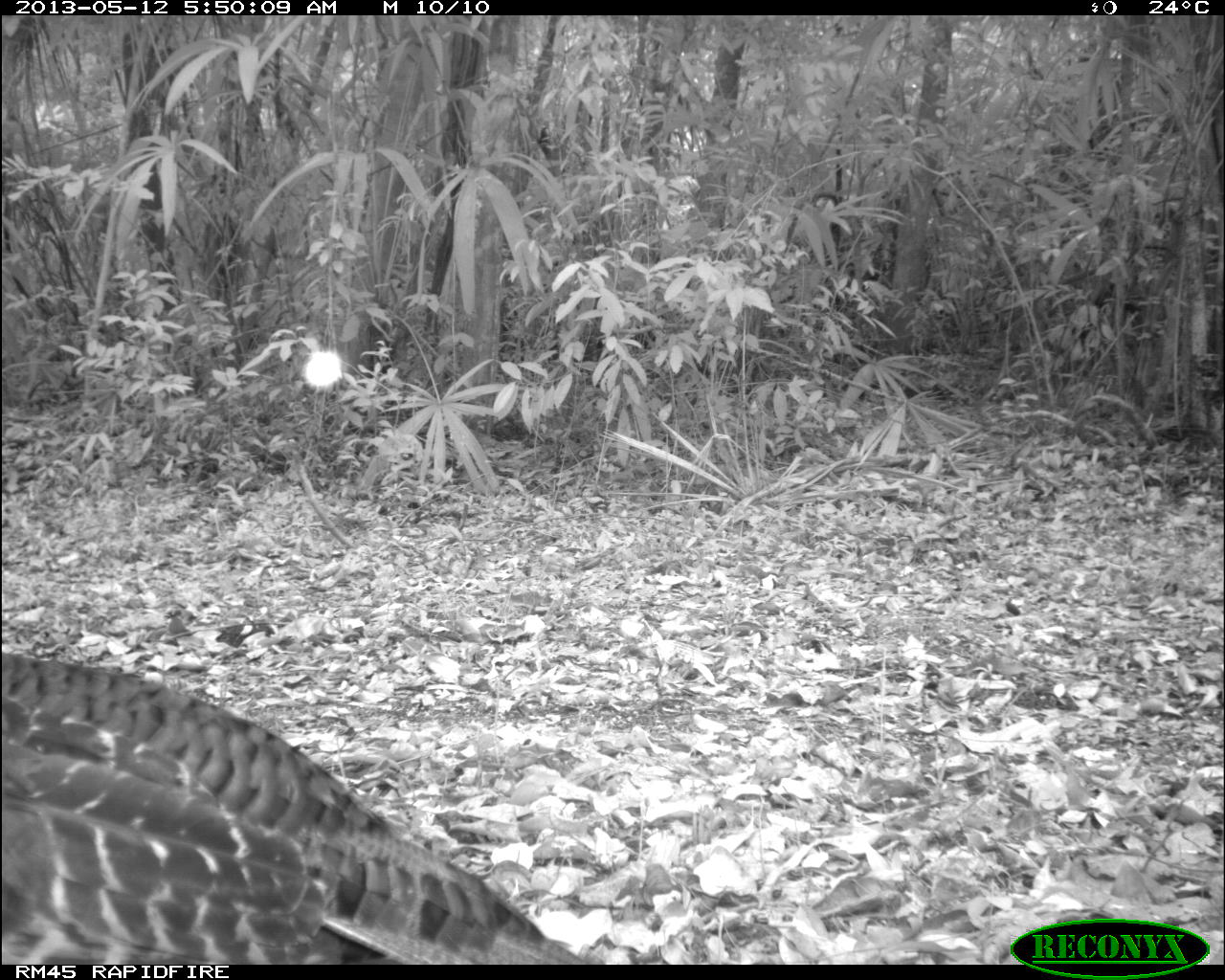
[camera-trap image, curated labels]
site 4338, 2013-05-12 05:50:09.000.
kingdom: Animalia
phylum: Chordata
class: Aves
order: Galliformes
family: Phasianidae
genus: Meleagris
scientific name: Meleagris ocellata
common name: ocellated turkey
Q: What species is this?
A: Meleagris ocellata (ocellated turkey).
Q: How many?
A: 1.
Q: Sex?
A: Female.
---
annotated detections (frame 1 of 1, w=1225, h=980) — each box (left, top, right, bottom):
meleagris ocellata: (1, 650, 588, 964)